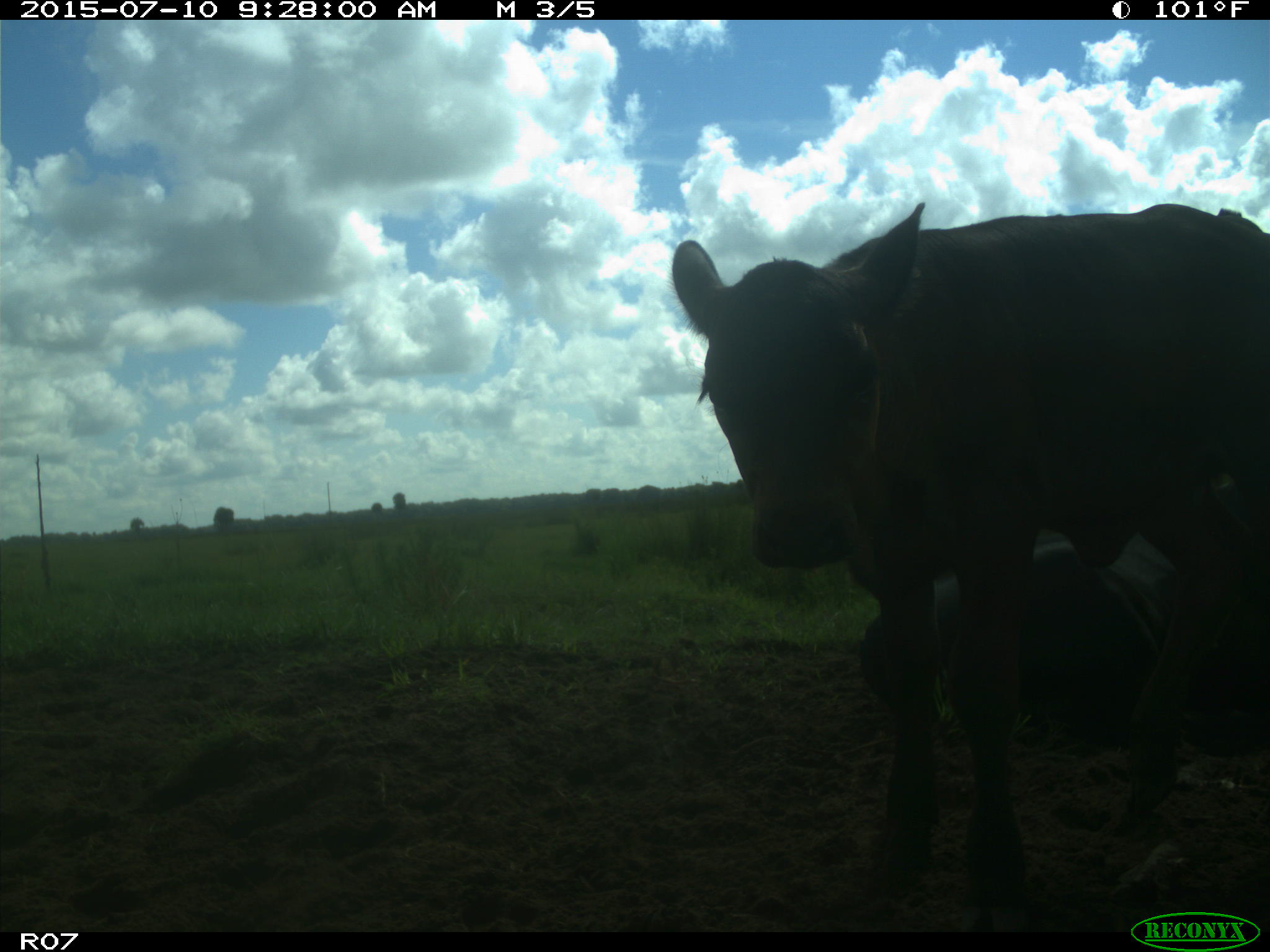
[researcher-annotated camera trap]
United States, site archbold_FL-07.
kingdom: Animalia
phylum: Chordata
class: Mammalia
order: Artiodactyla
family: Bovidae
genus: Bos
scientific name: Bos taurus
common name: domestic cow